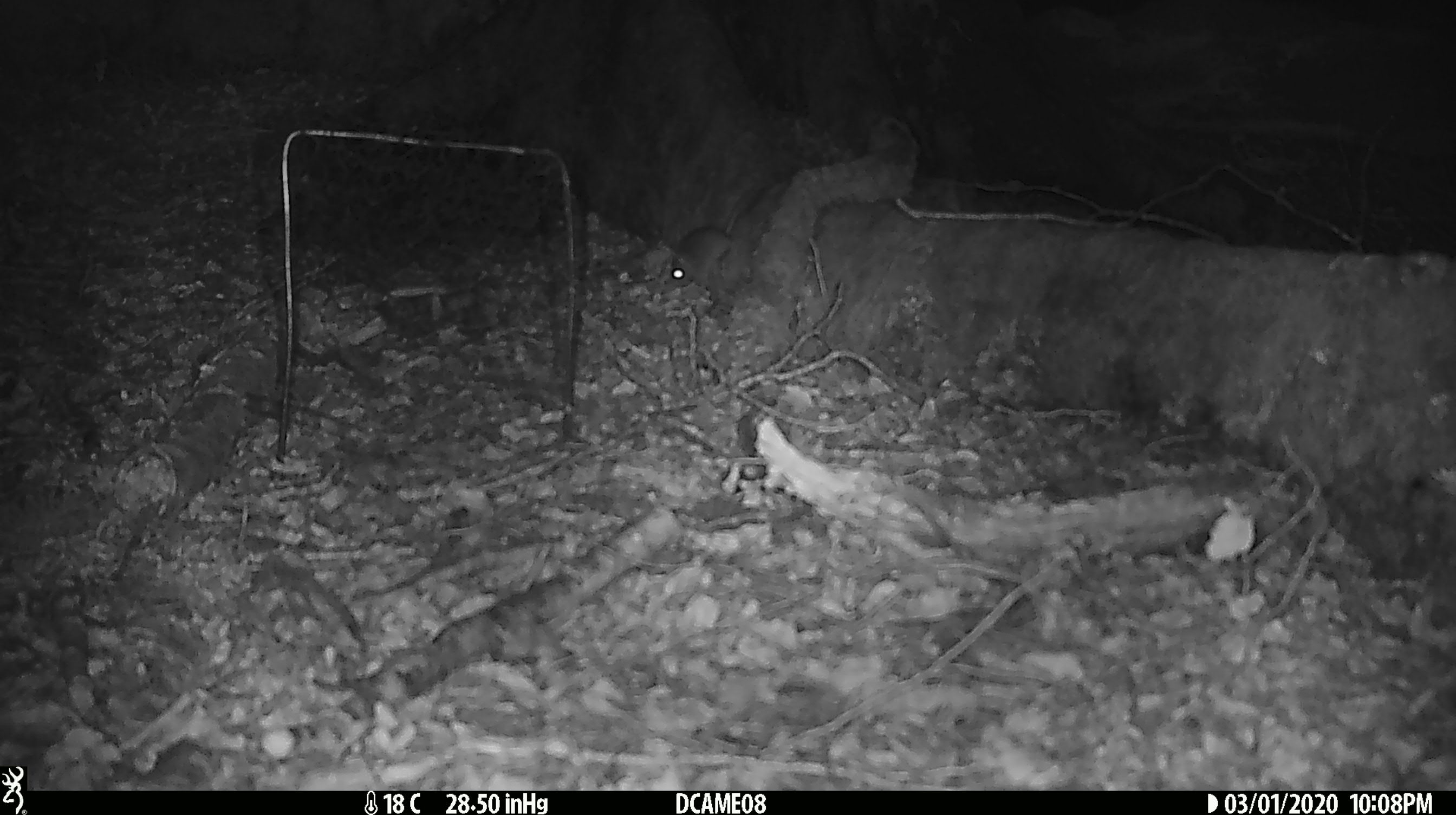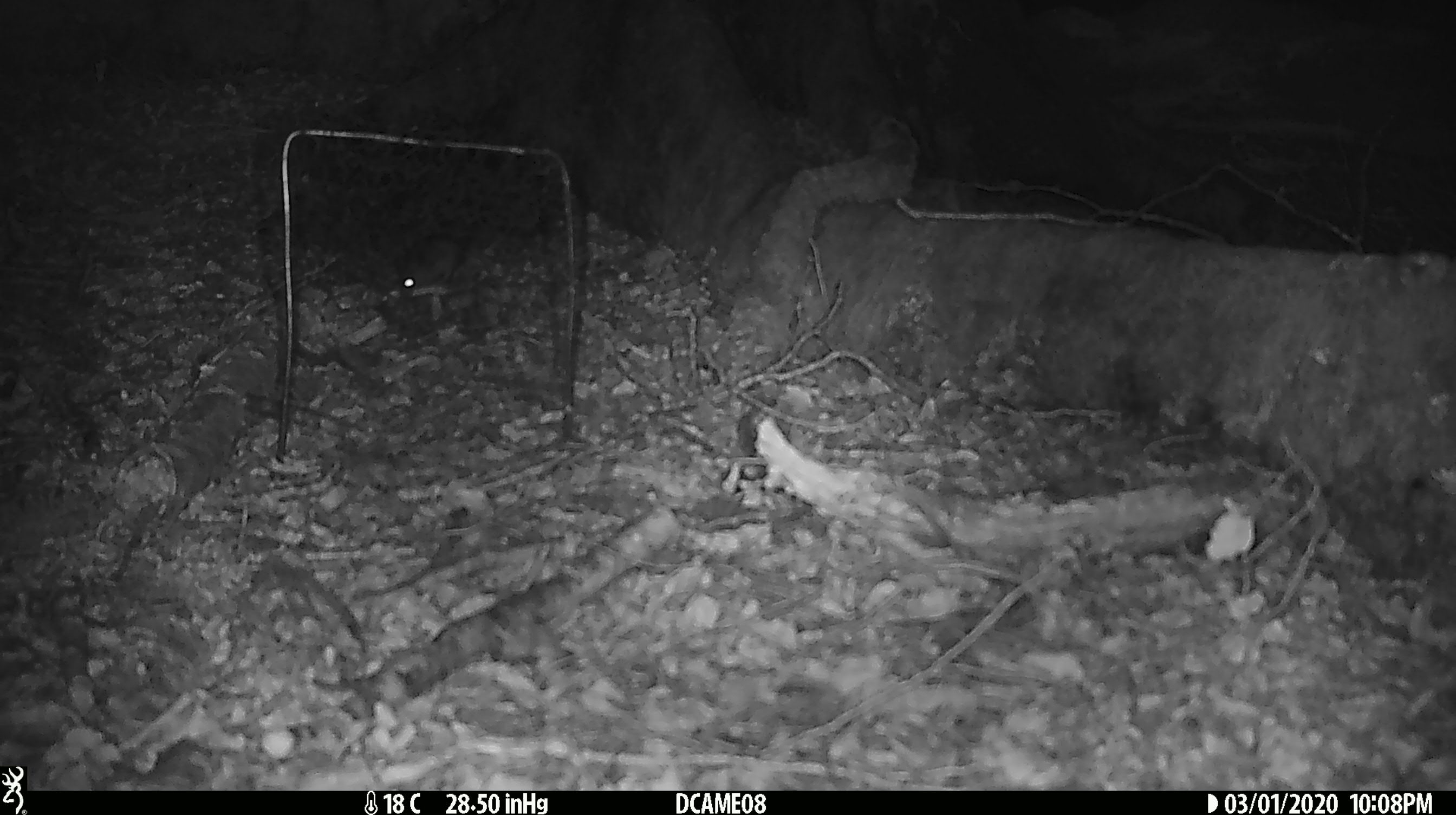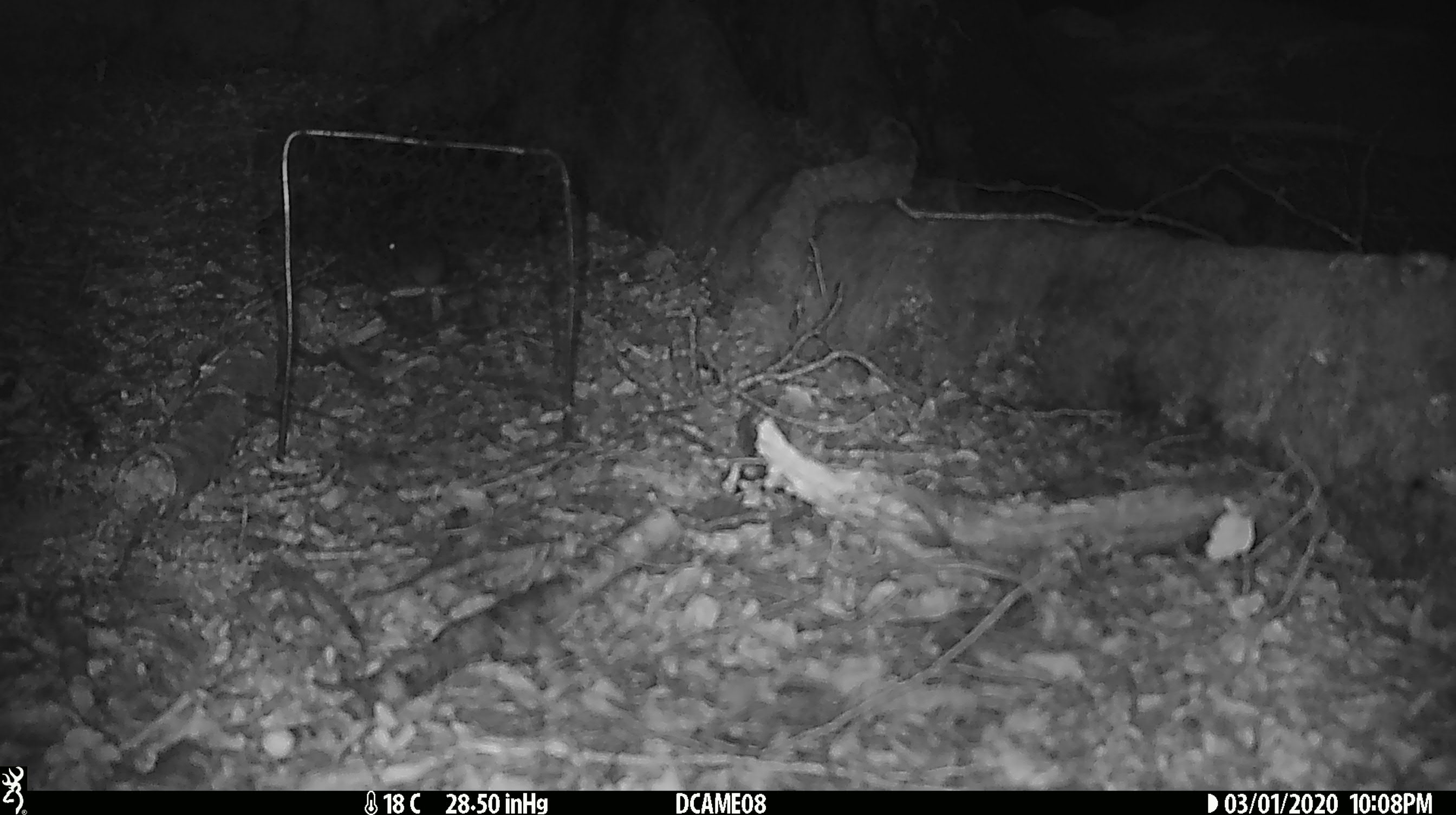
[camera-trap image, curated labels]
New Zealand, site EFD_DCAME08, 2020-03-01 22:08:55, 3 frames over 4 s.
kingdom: Animalia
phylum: Chordata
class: Mammalia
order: Rodentia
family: Muridae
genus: Mus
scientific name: Mus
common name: mouse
Mouse (Mus).